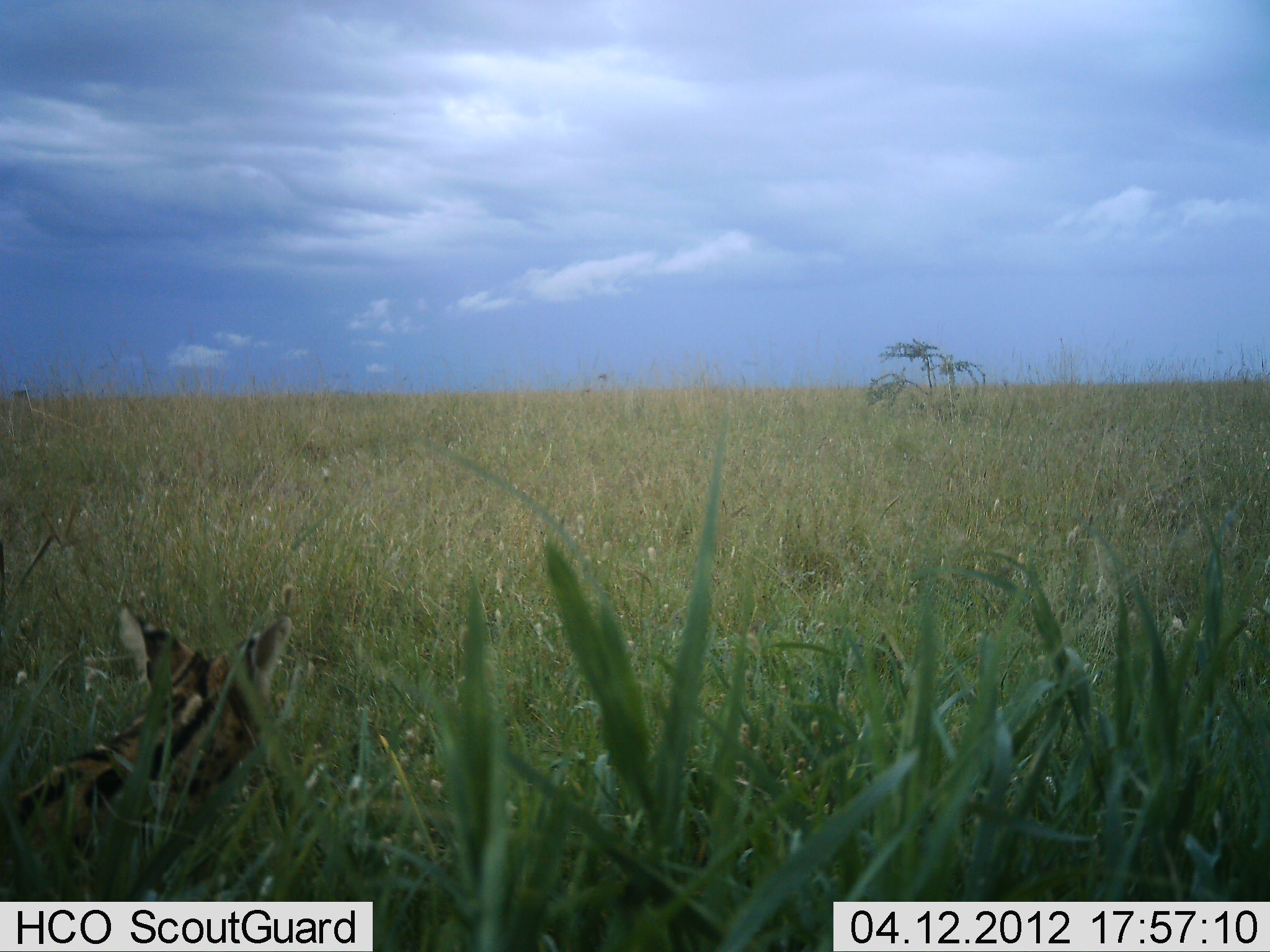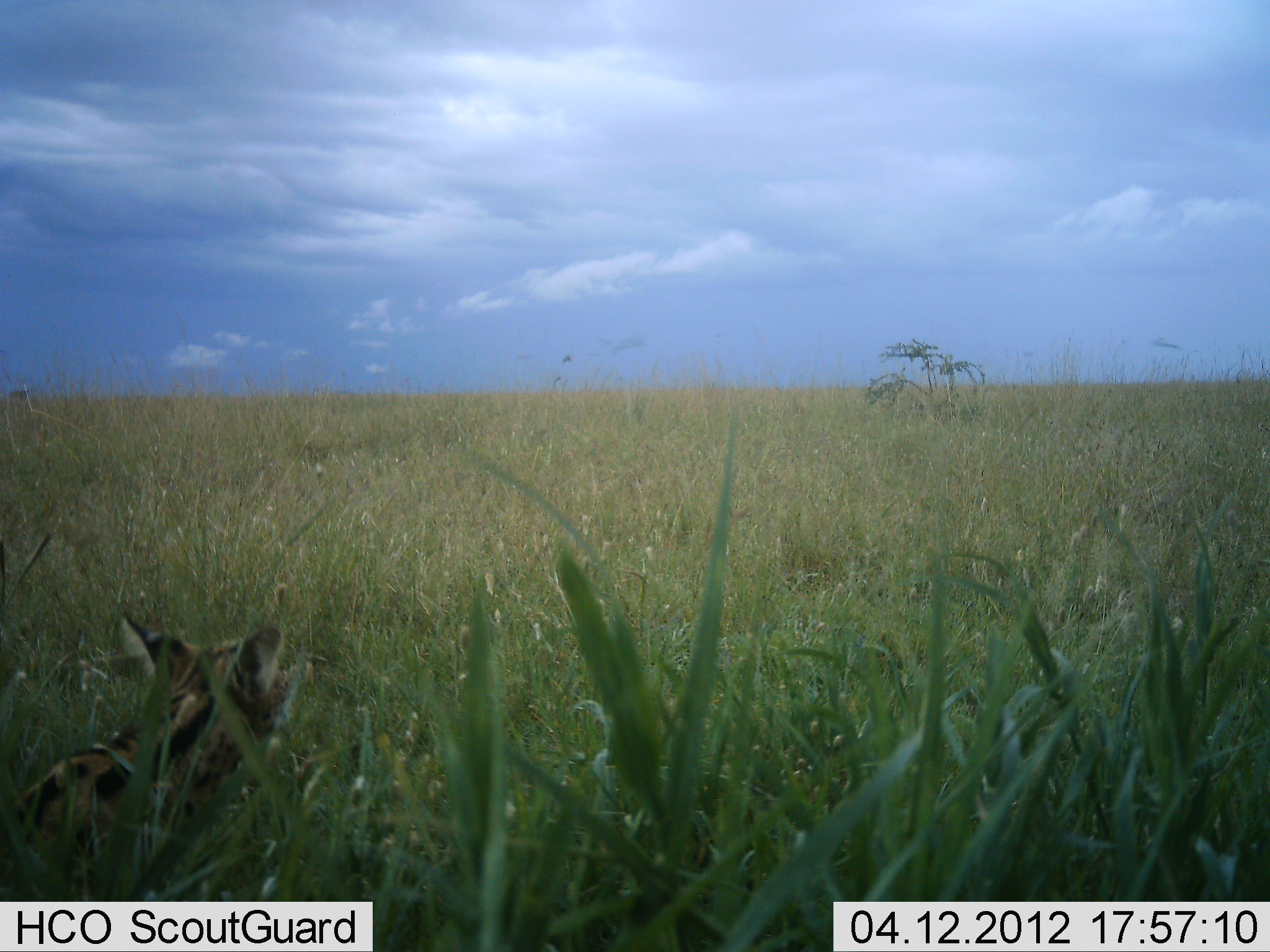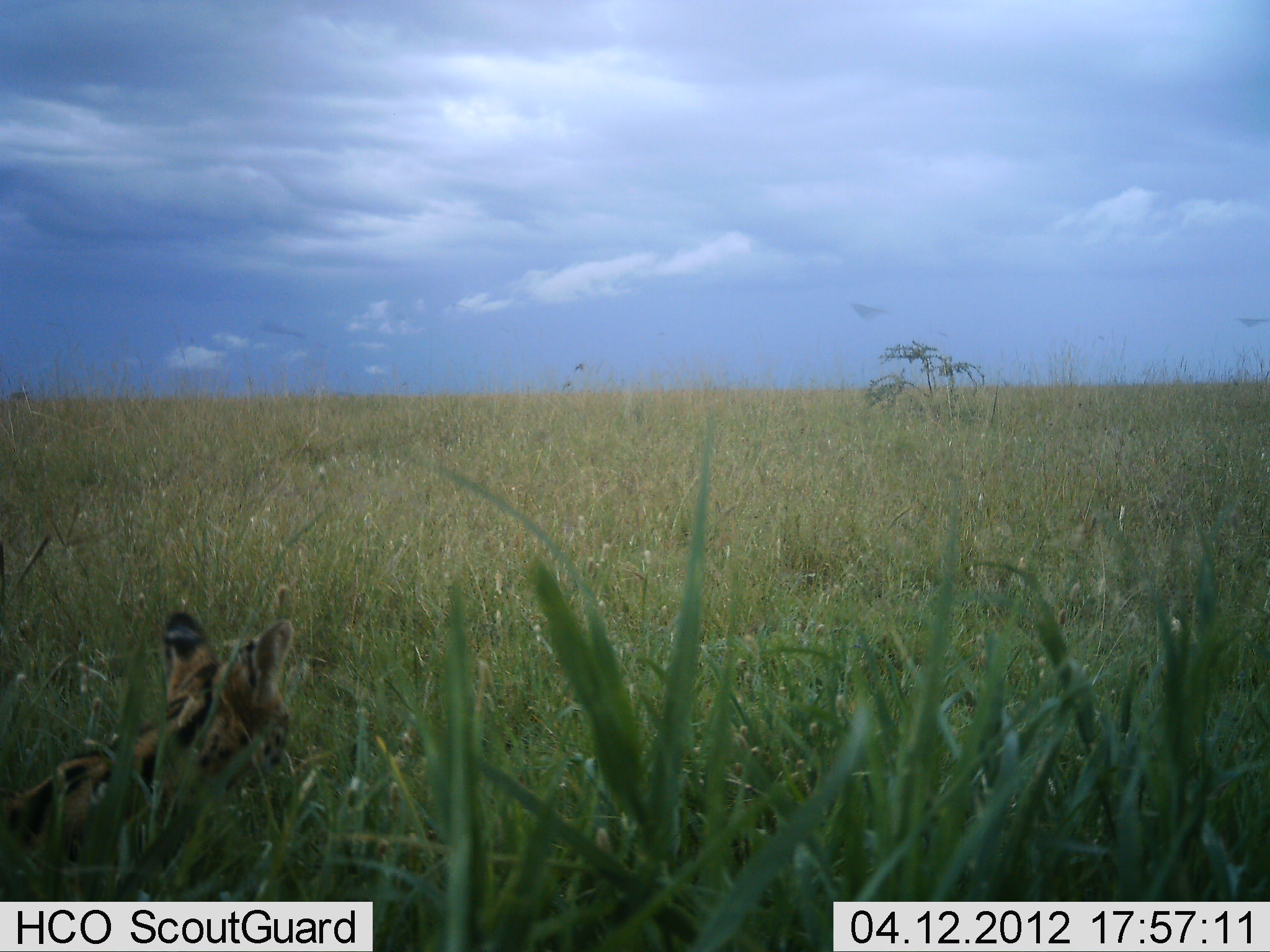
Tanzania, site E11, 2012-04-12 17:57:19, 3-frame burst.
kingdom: Animalia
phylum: Chordata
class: Mammalia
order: Carnivora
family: Felidae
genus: Leptailurus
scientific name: Leptailurus serval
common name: serval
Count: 1.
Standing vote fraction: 47%.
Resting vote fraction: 47%.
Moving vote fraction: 5%.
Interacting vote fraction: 0%.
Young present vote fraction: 0%.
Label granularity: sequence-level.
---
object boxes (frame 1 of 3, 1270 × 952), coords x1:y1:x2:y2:
animal: 0:591:311:901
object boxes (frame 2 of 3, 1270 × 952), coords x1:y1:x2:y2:
animal: 0:609:318:902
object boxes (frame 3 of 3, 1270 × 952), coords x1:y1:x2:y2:
animal: 0:606:299:901